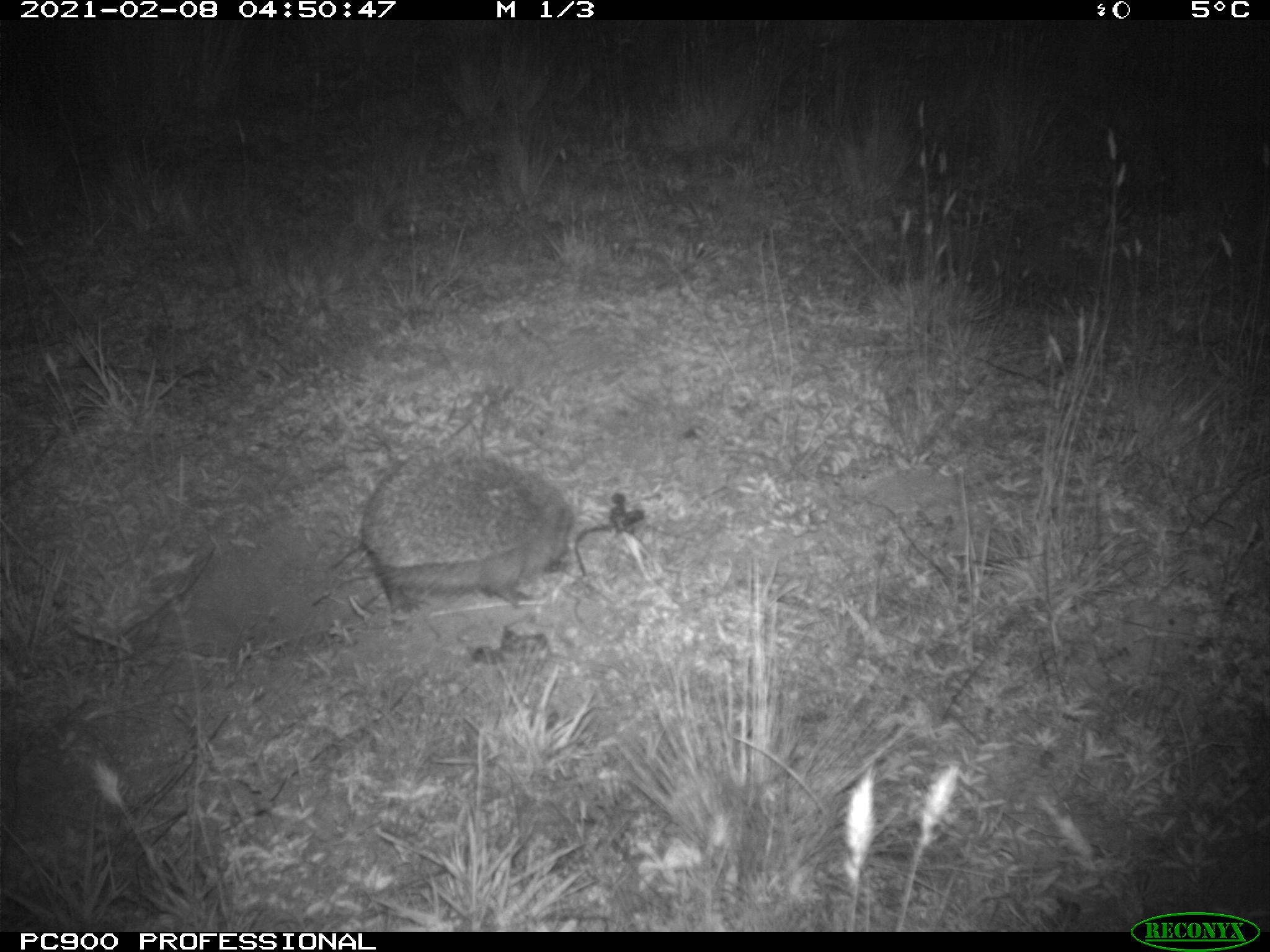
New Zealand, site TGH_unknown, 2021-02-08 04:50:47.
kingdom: Animalia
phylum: Chordata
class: Mammalia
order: Eulipotyphla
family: Erinaceidae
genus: Erinaceus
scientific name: Erinaceus europaeus europaeus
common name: european hedgehog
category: hedgehog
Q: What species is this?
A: Hedgehog (european hedgehog) (Erinaceus europaeus europaeus).